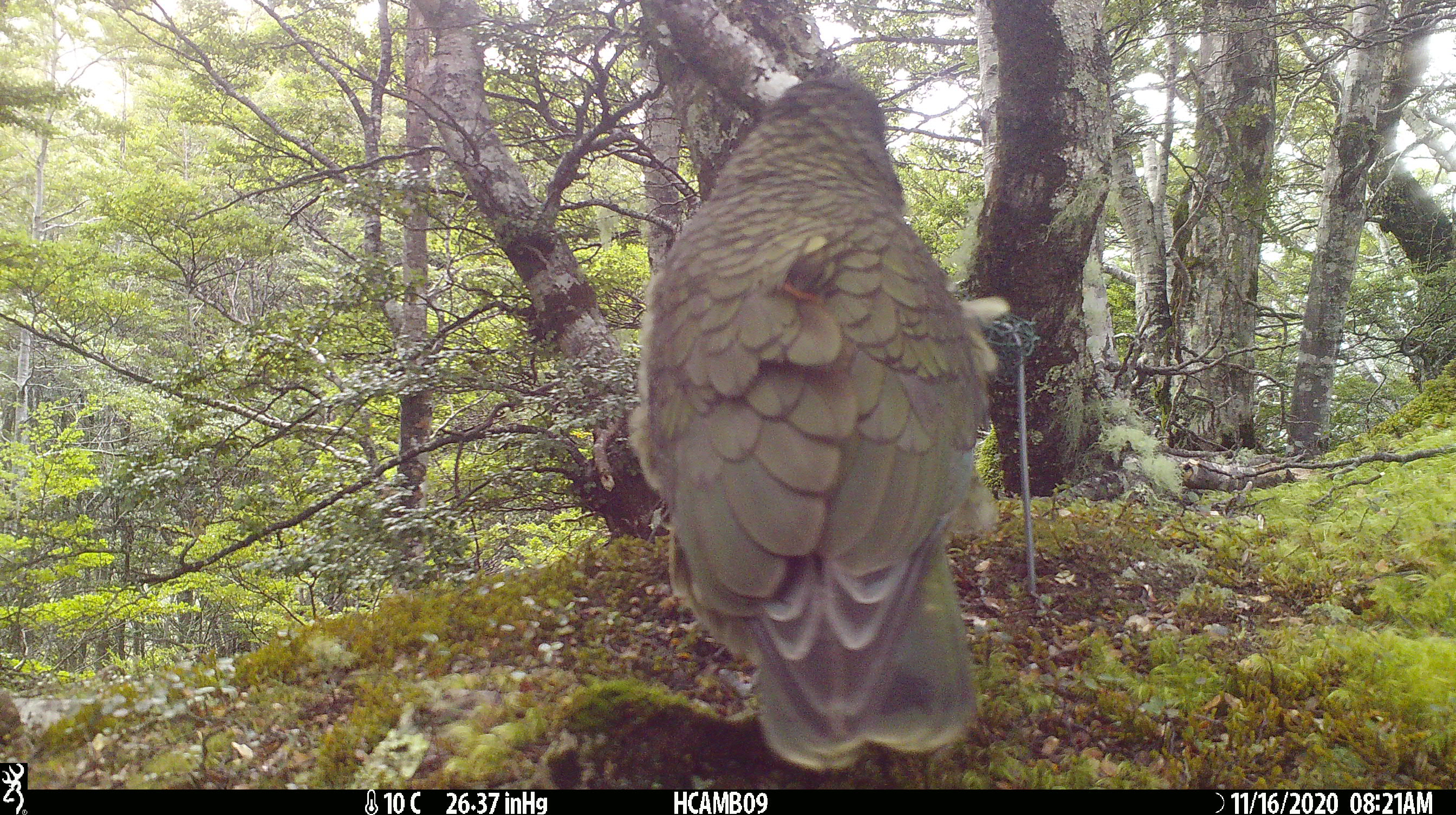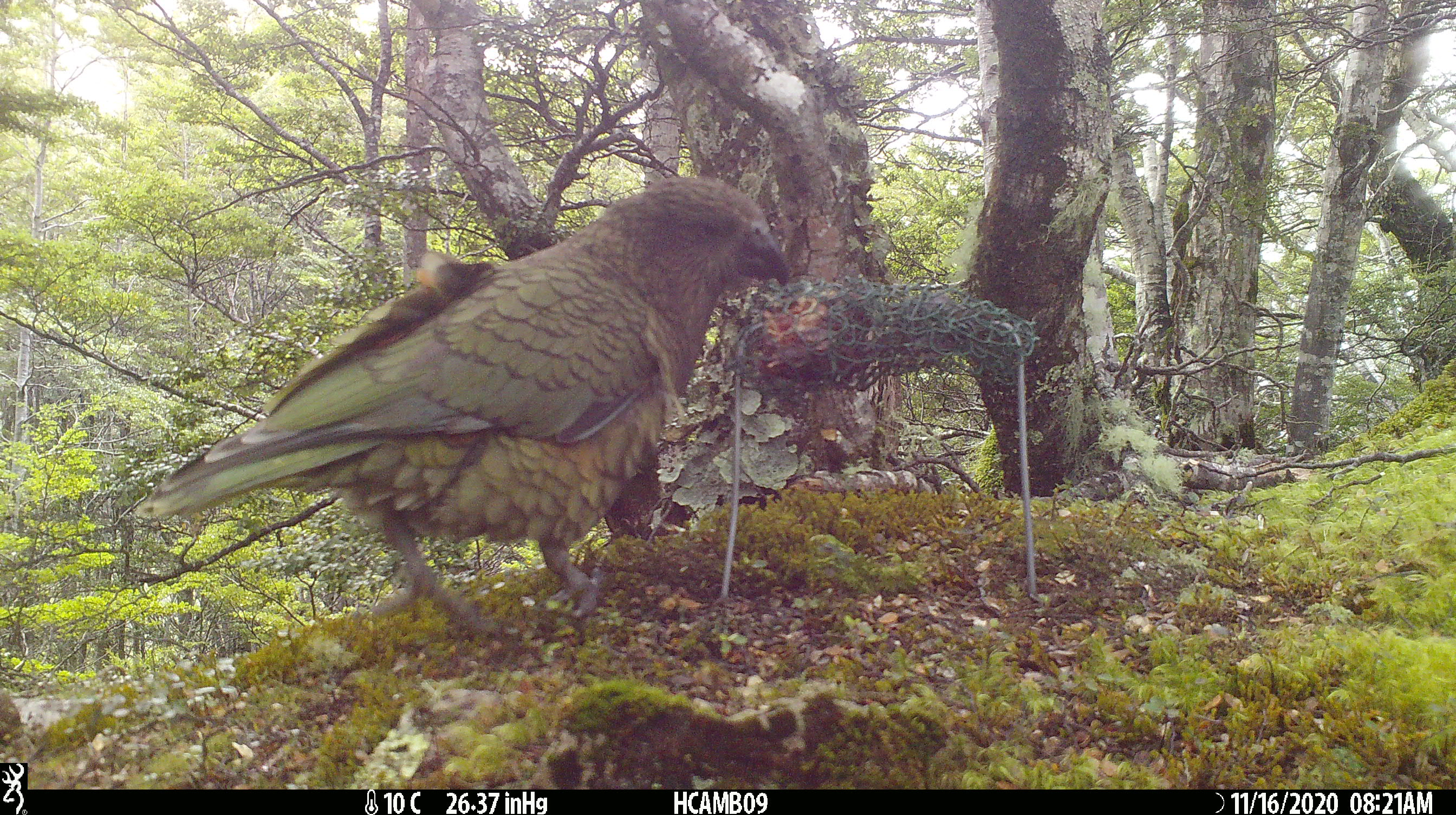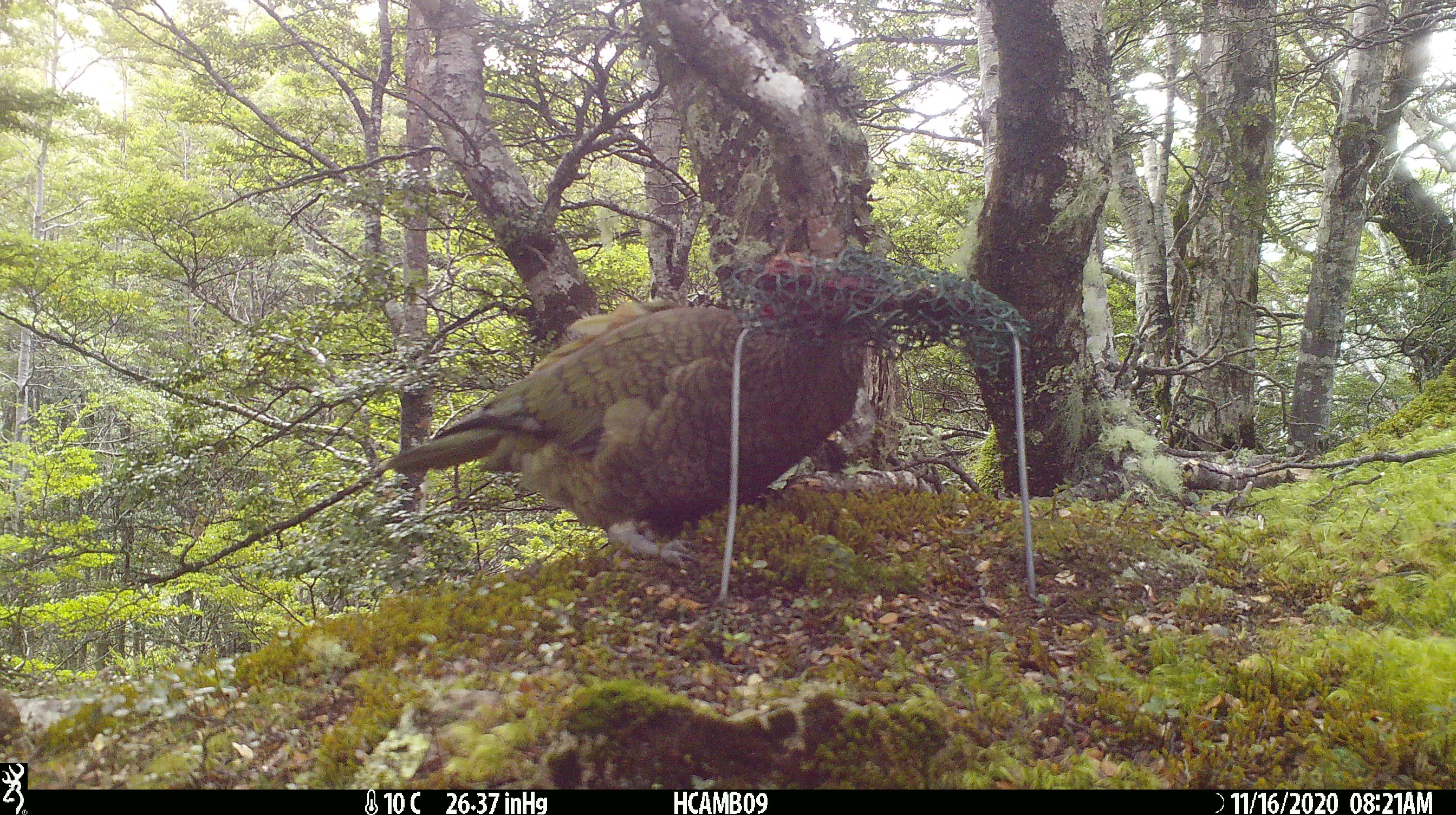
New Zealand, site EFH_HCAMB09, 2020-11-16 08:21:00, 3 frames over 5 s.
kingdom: Animalia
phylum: Chordata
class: Aves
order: Psittaciformes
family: Strigopidae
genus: Nestor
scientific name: Nestor notabilis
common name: kea